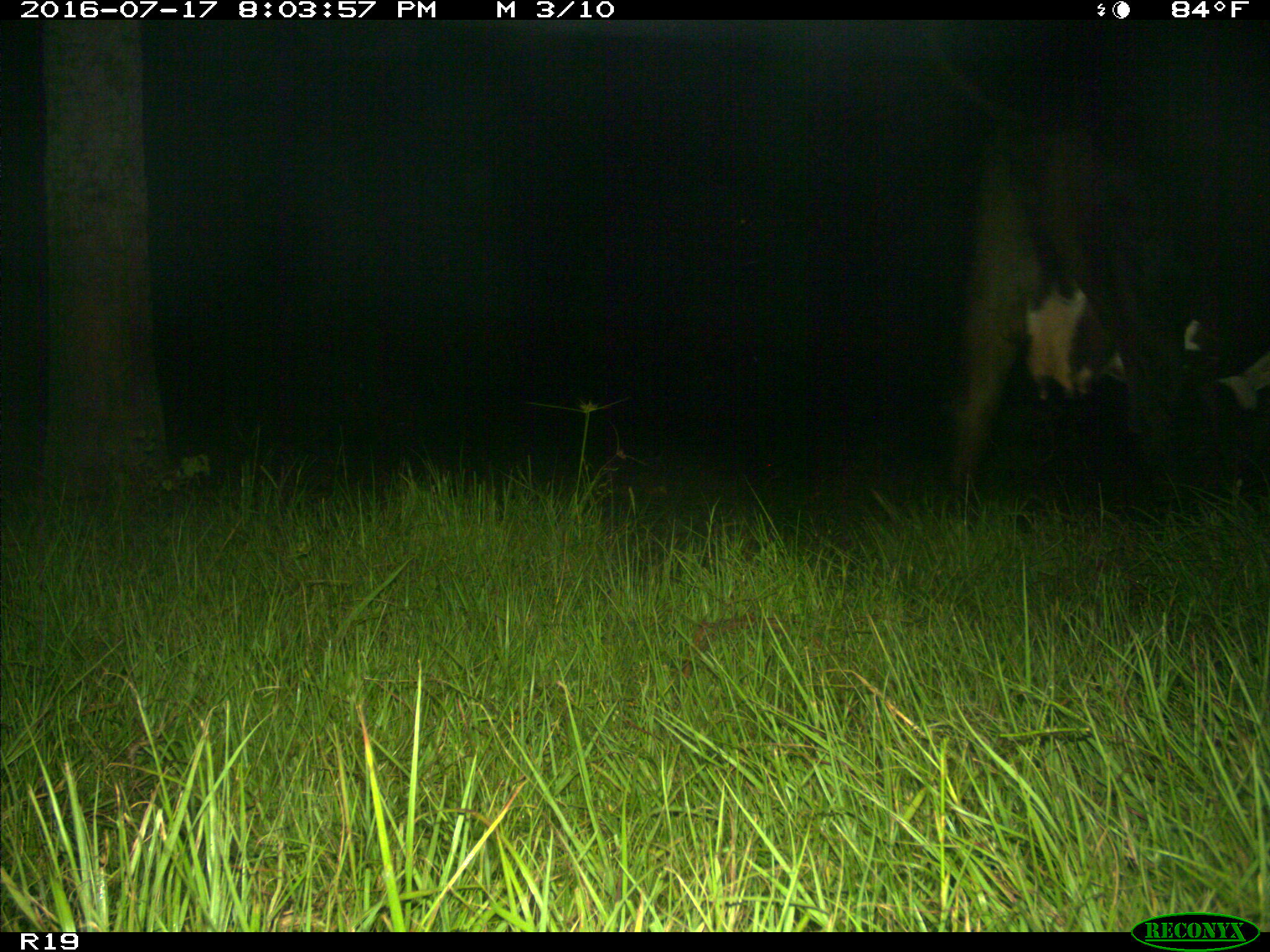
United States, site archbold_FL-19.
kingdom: Animalia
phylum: Chordata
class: Mammalia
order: Artiodactyla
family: Bovidae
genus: Bos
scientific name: Bos taurus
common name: domestic cow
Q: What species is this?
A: Bos taurus (domestic cow).